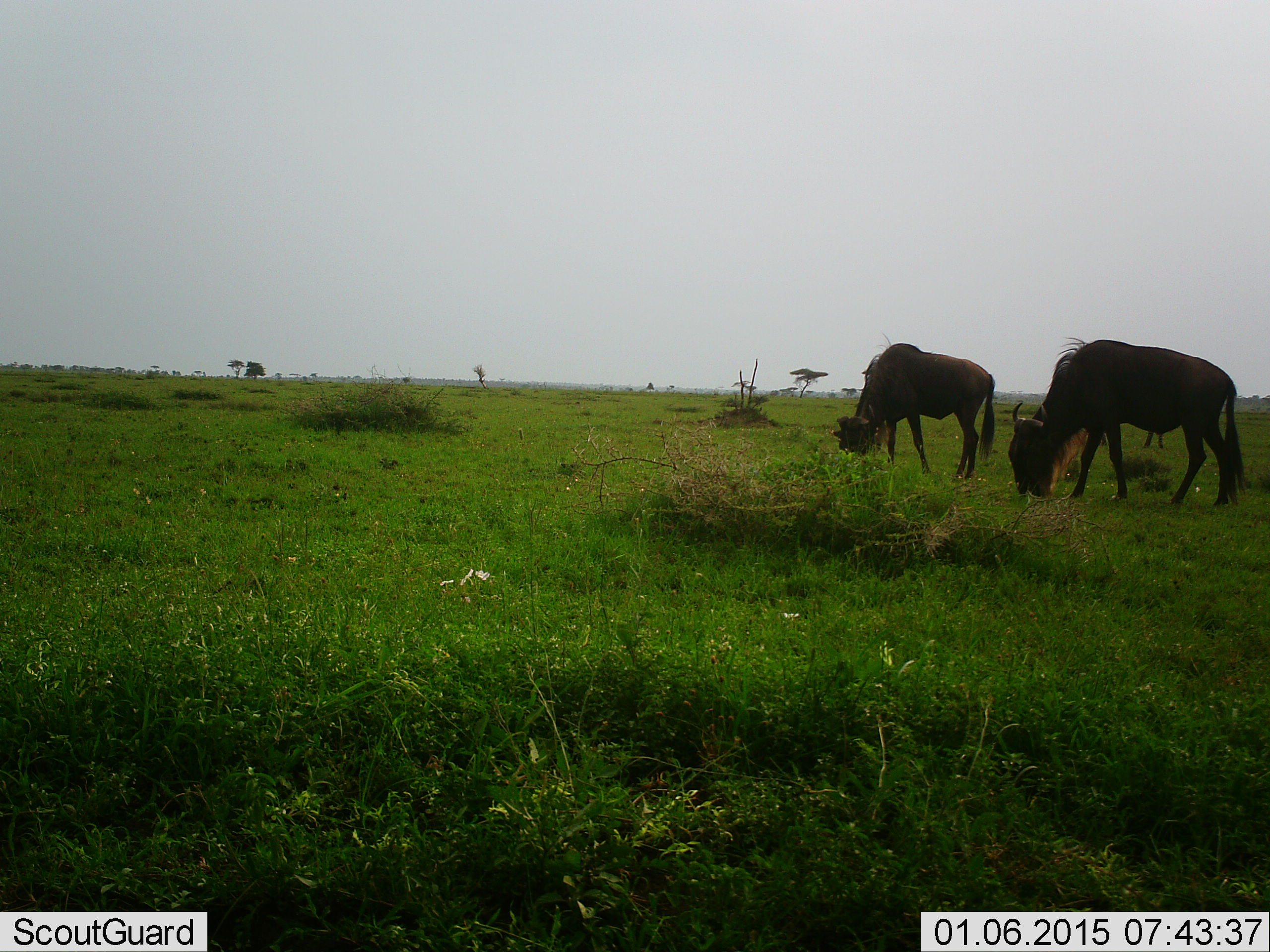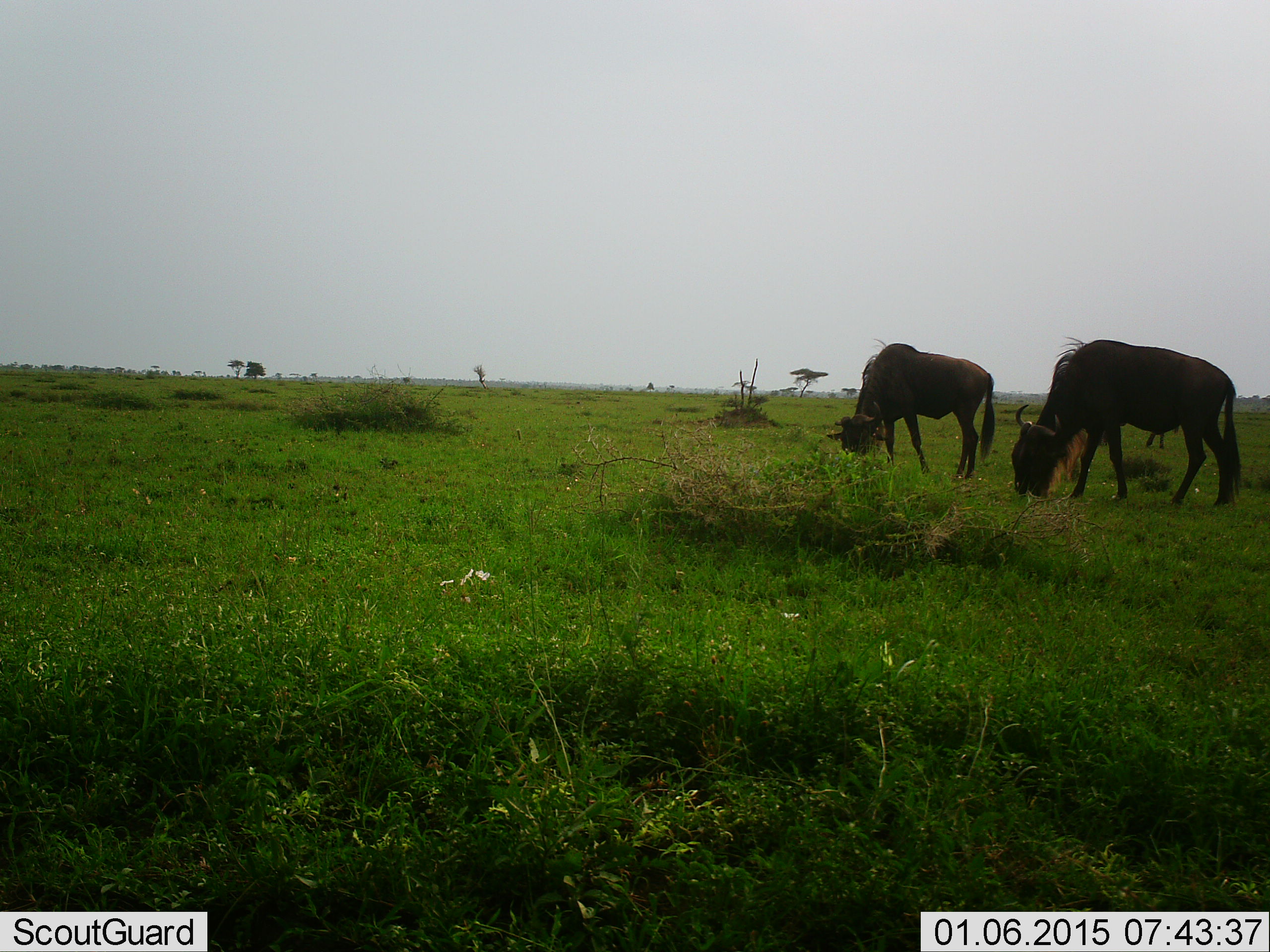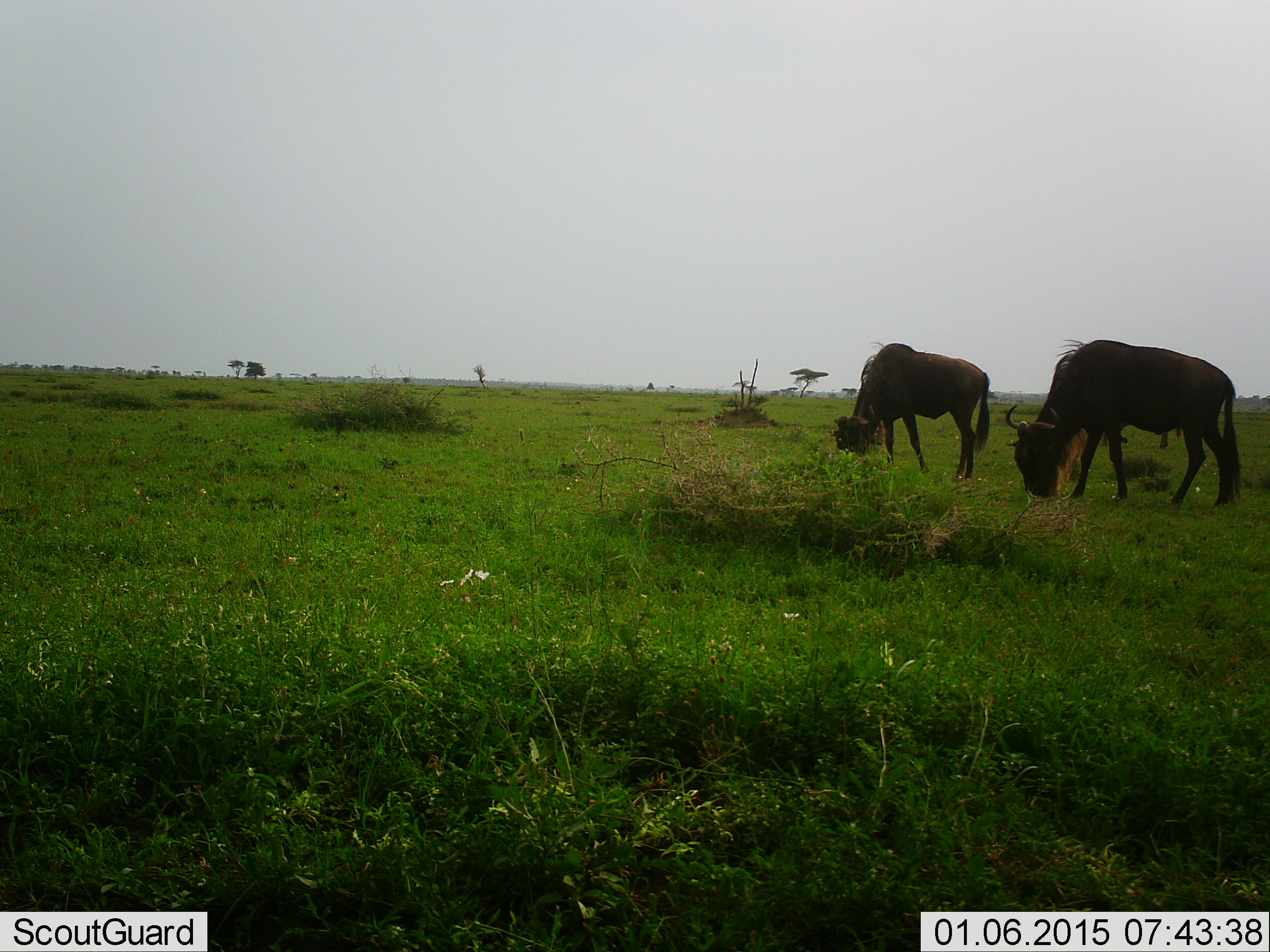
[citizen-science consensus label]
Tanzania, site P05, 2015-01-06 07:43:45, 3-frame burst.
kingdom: Animalia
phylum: Chordata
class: Mammalia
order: Artiodactyla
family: Bovidae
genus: Connochaetes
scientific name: Connochaetes taurinus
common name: blue wildebeest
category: wildebeest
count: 2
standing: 10%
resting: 0%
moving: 0%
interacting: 0%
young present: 0%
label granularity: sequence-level